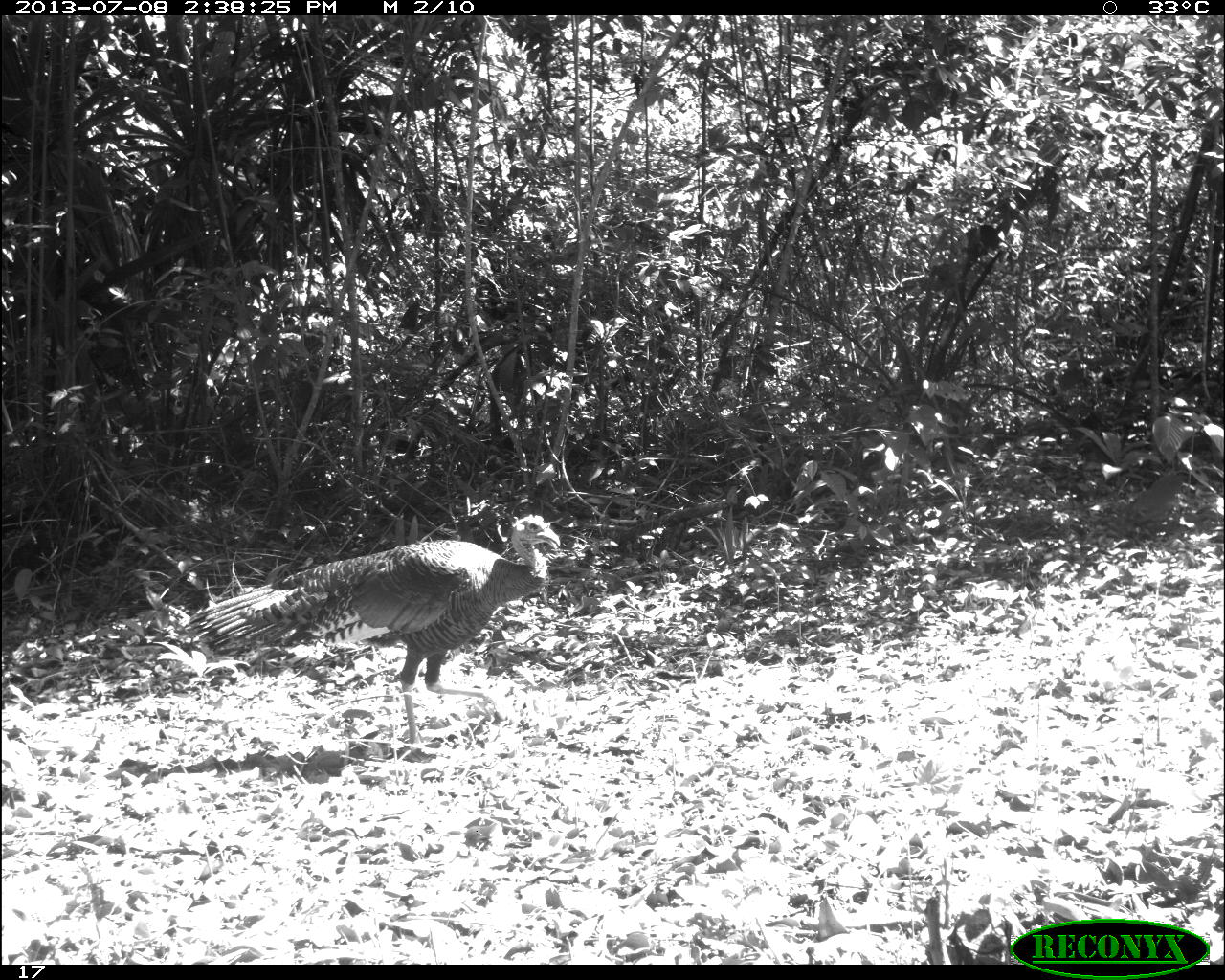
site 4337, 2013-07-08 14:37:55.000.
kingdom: Animalia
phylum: Chordata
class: Aves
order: Galliformes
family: Phasianidae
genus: Meleagris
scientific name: Meleagris ocellata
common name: ocellated turkey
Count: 1.